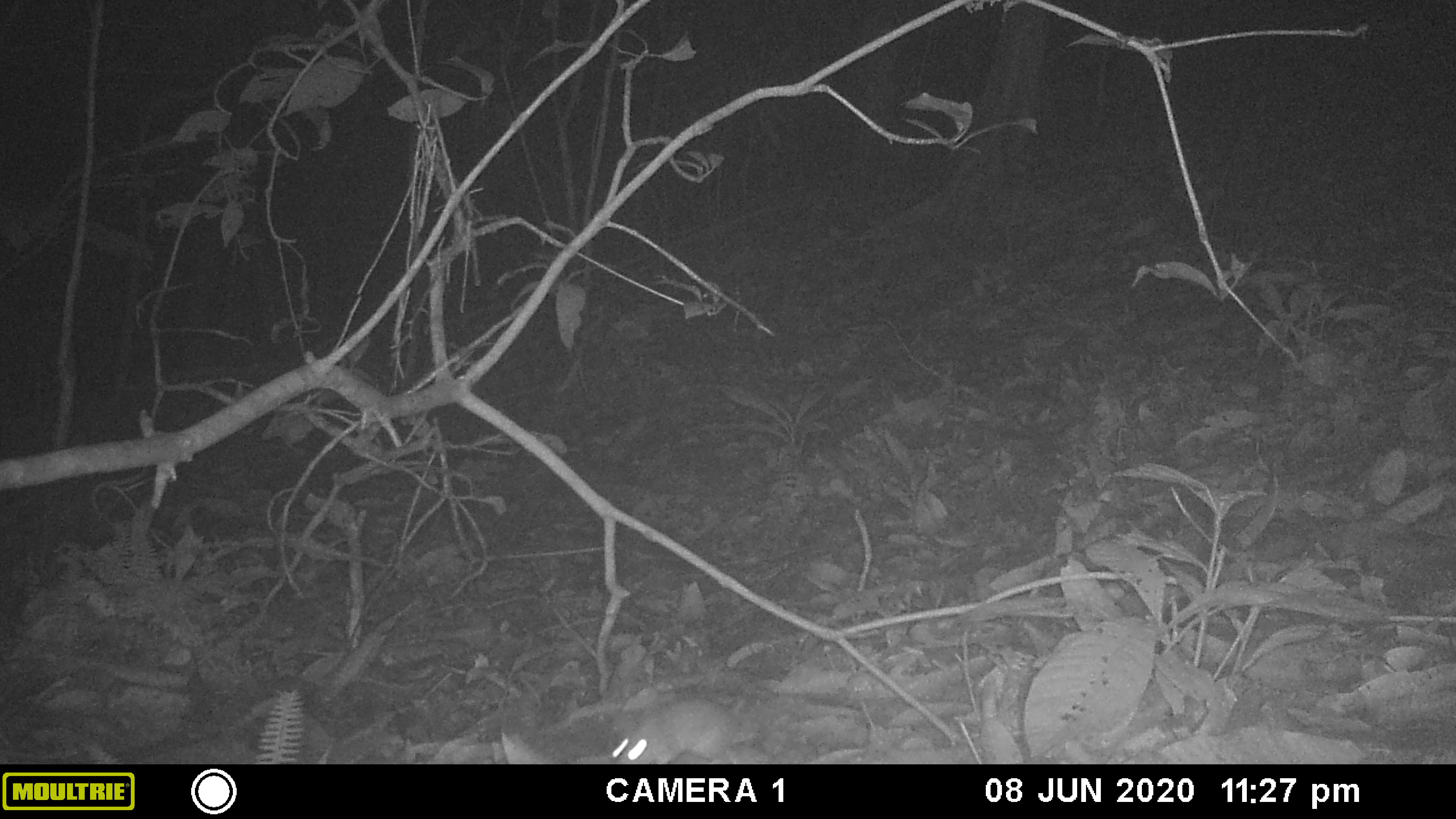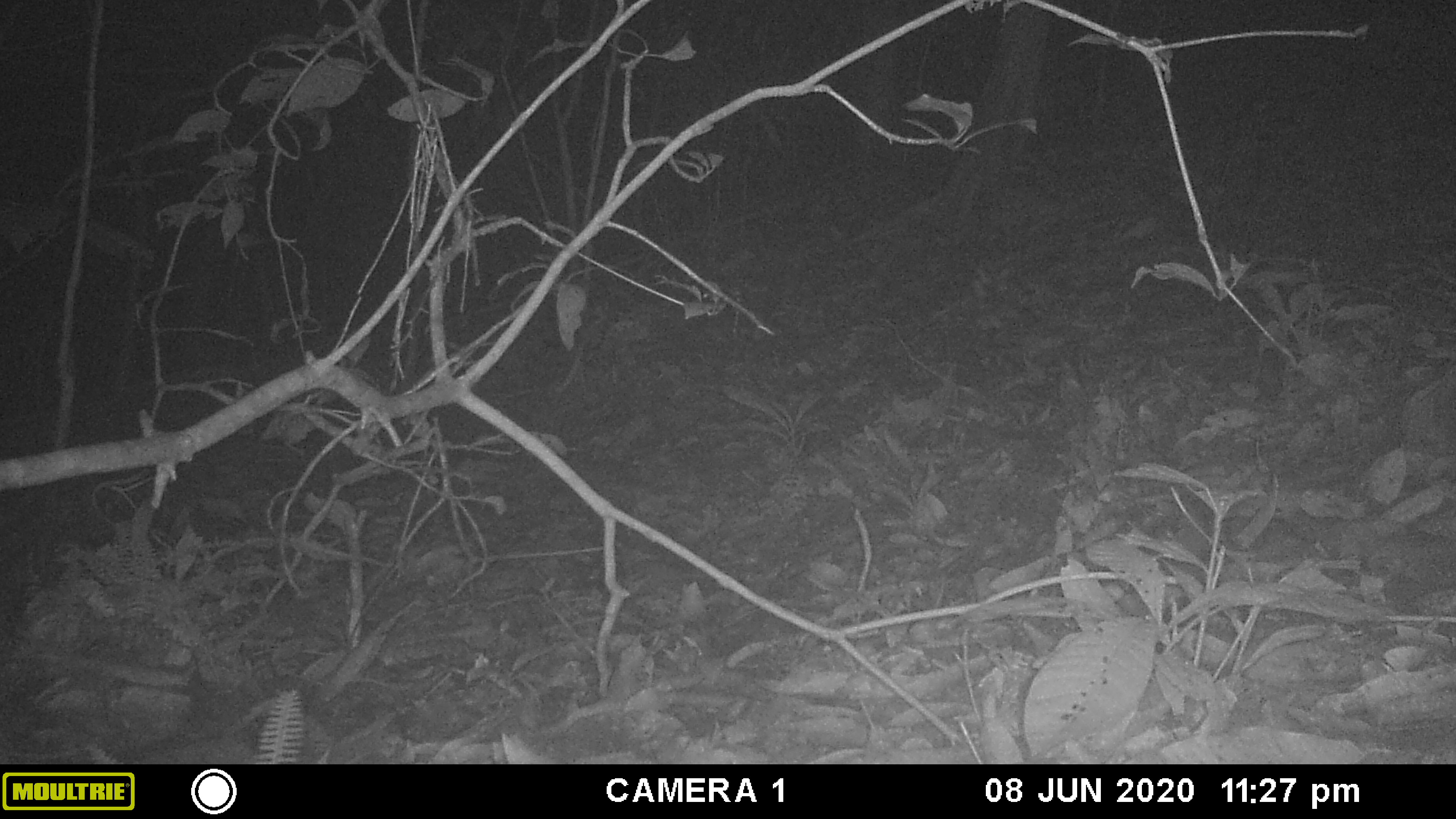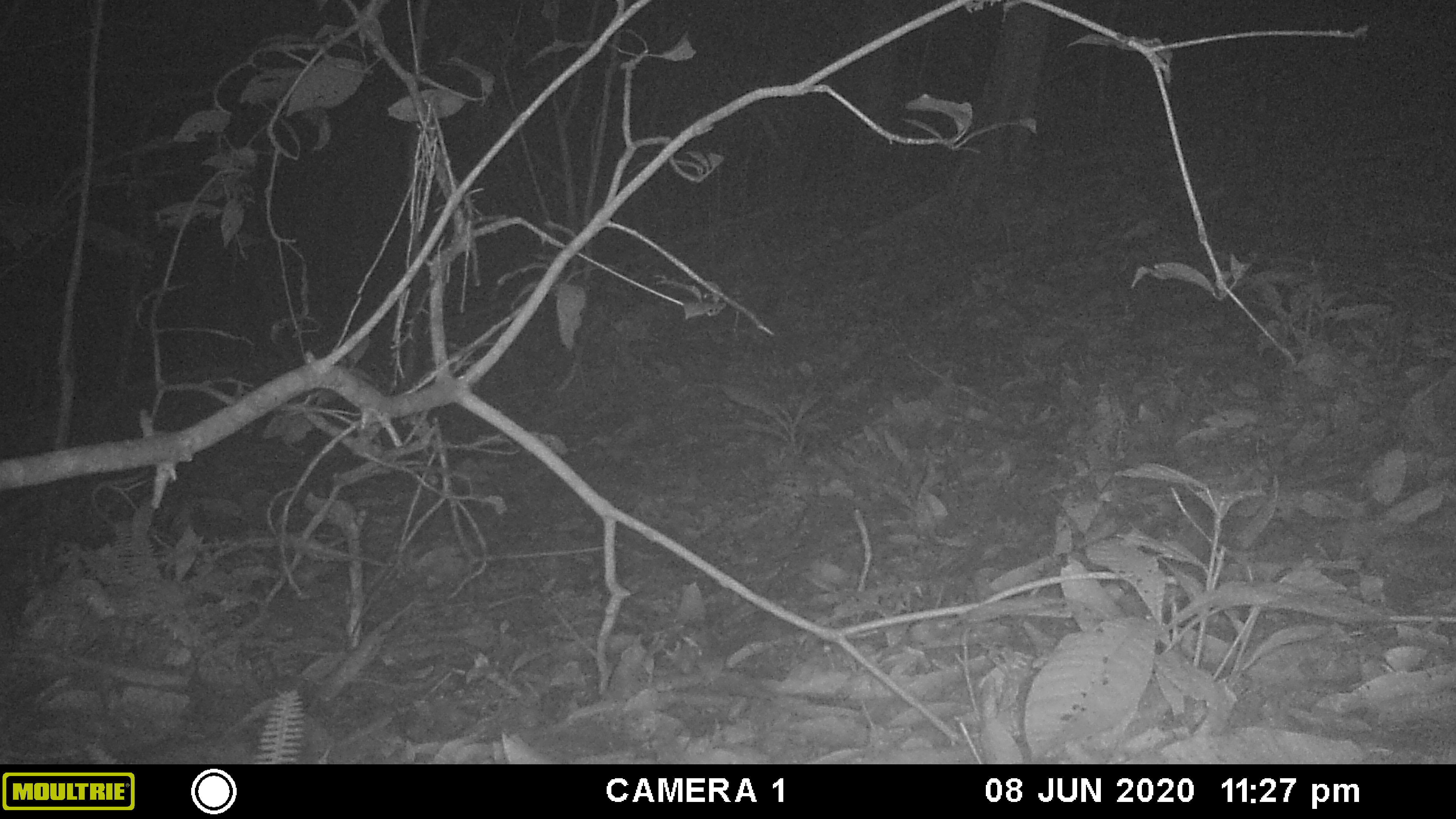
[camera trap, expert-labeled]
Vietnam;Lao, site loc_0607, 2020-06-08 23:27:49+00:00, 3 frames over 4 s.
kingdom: Animalia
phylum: Chordata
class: Mammalia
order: Rodentia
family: Muridae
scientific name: Muridae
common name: old-world mice and rats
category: unidentified murid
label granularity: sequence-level